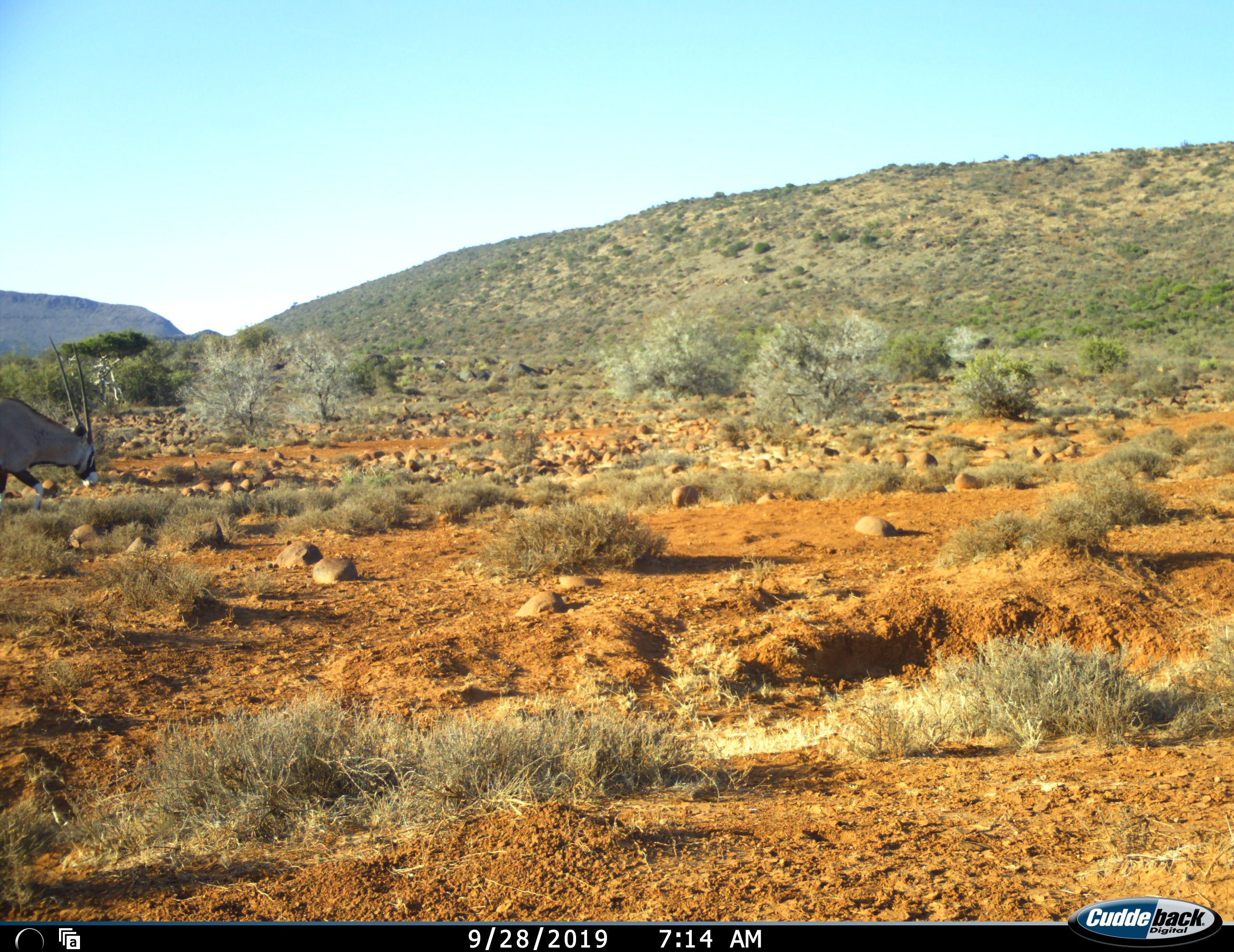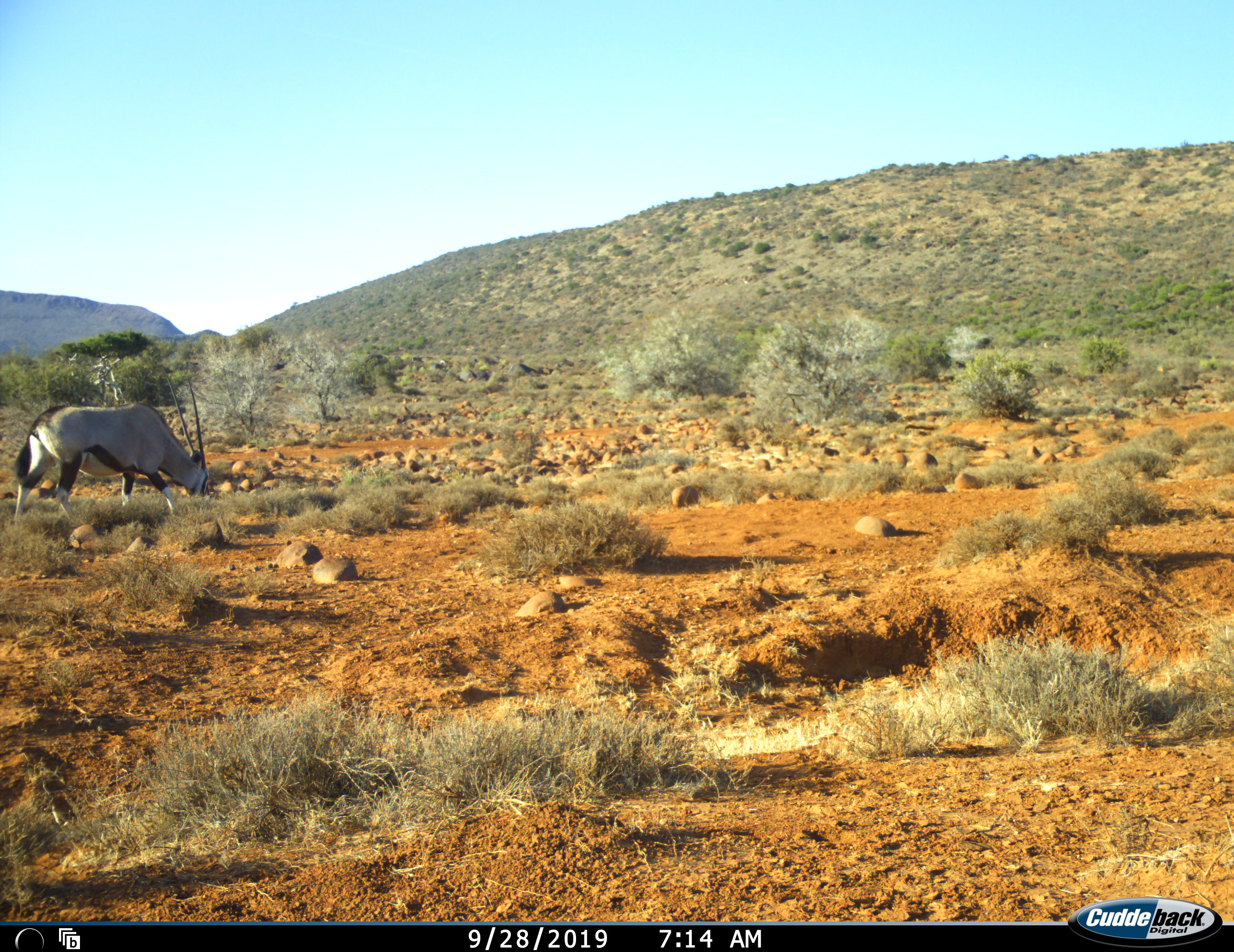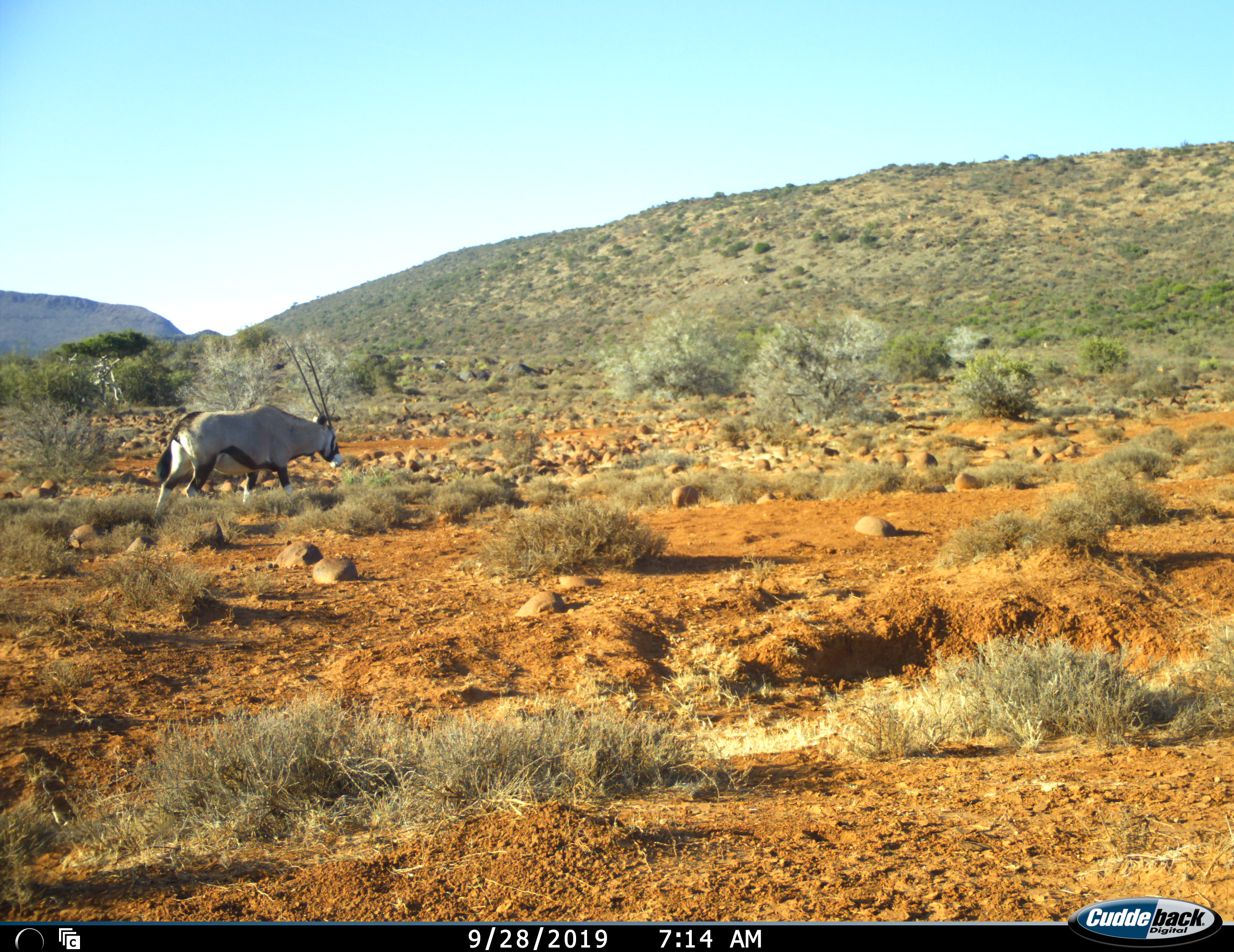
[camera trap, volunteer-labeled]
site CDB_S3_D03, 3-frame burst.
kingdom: Animalia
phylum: Chordata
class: Mammalia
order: Artiodactyla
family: Bovidae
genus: Oryx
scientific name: Oryx gazella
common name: gemsbok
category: oryx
Oryx (gemsbok) (Oryx gazella), count 1. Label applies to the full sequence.